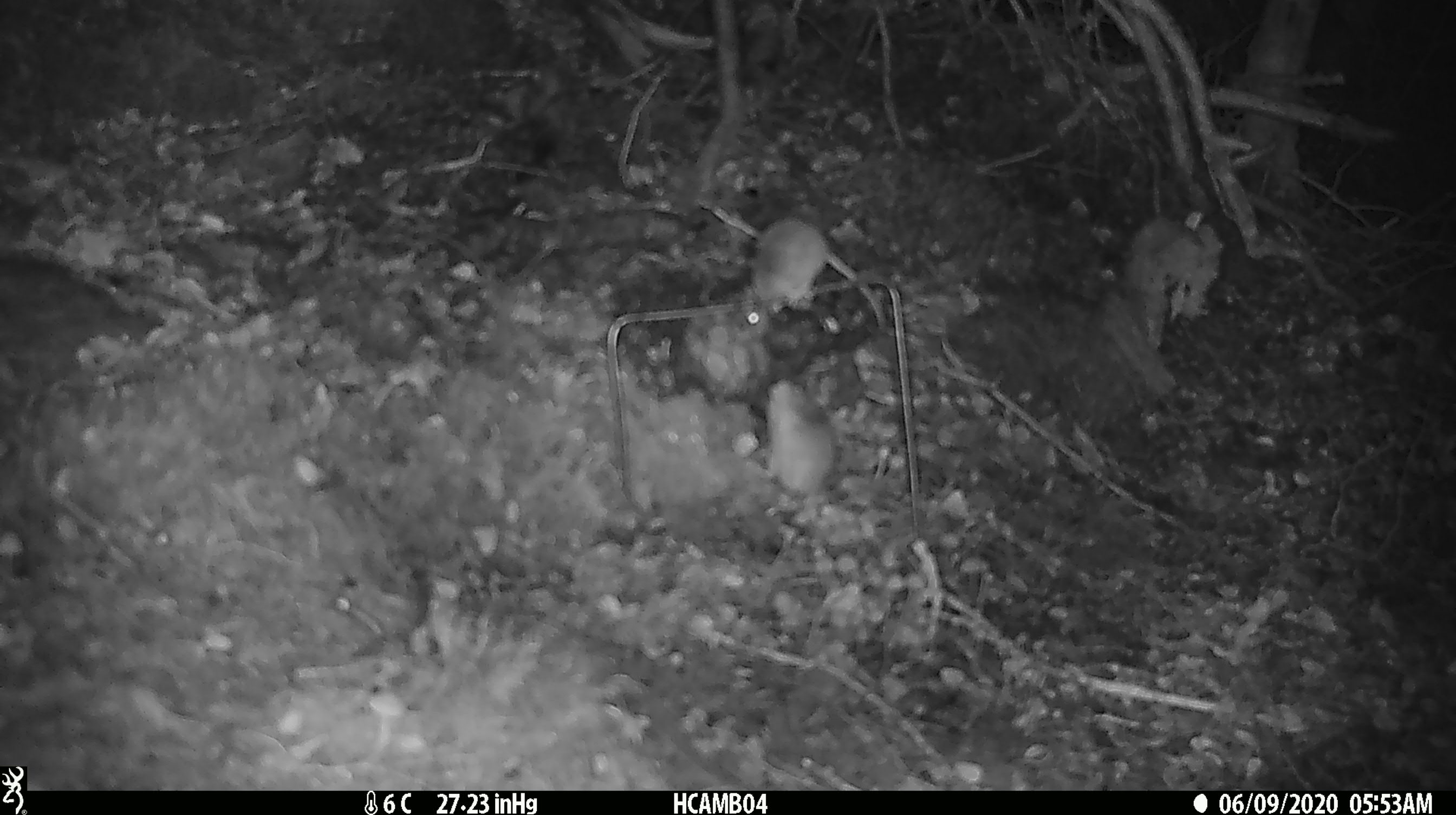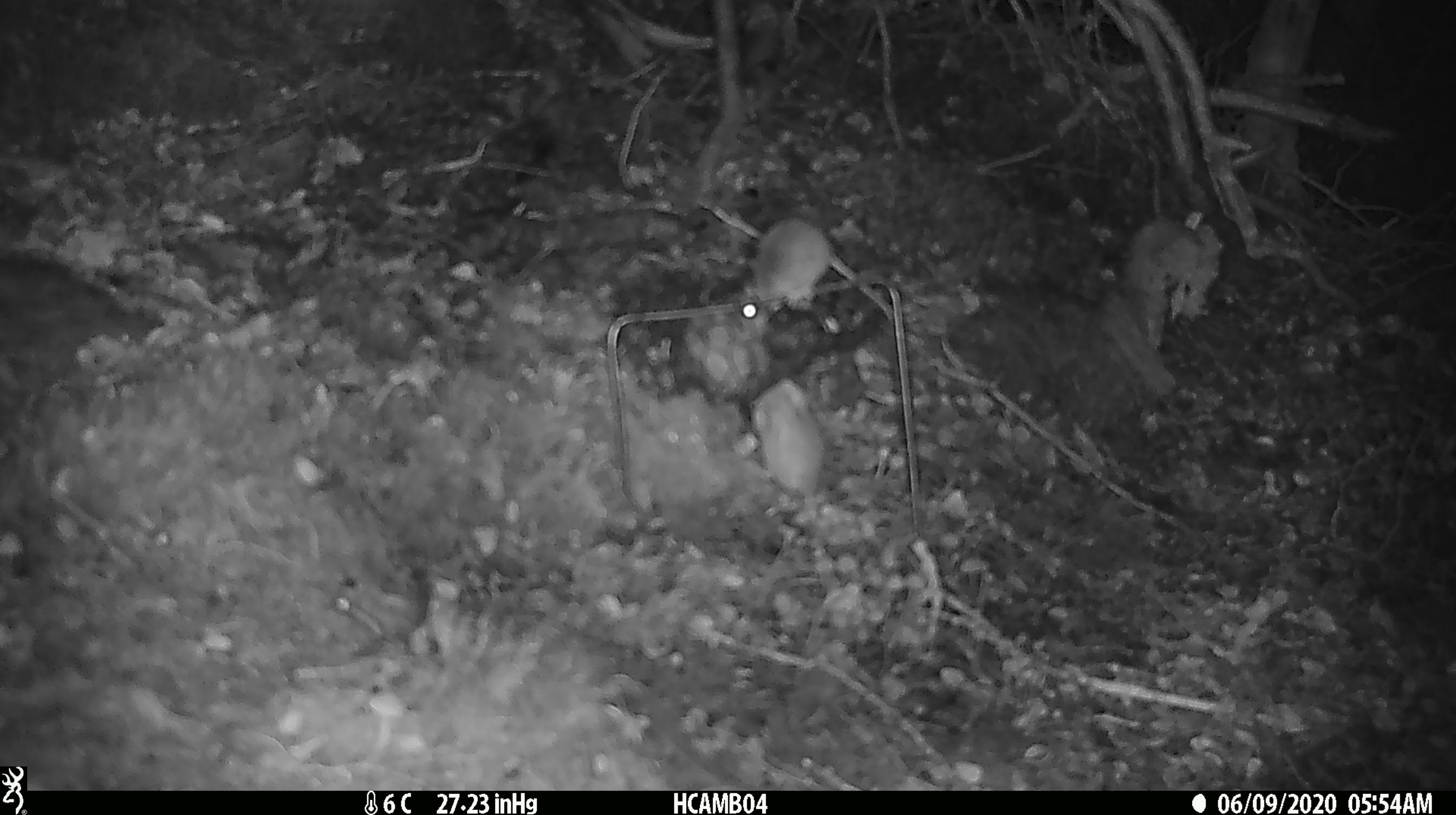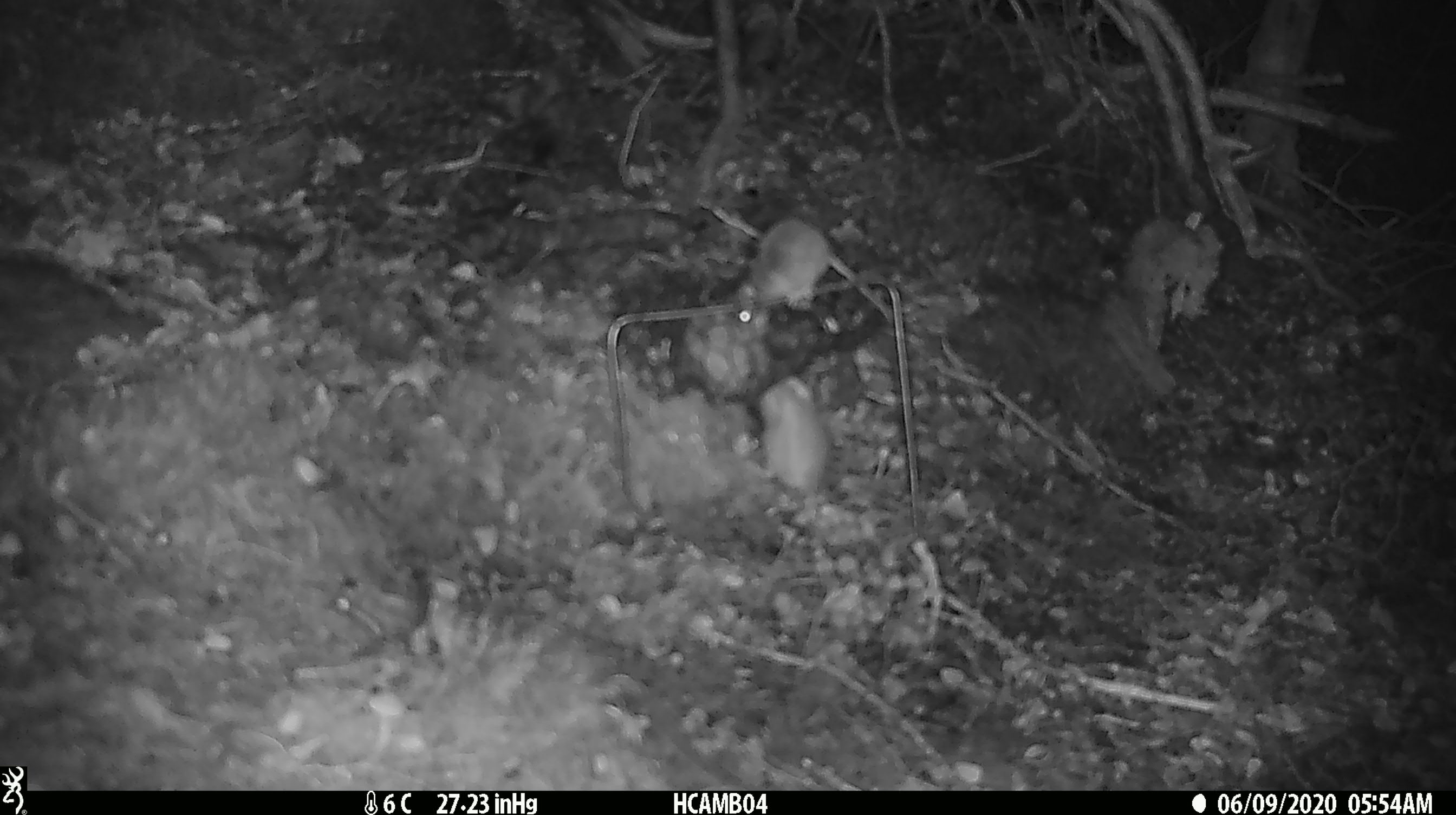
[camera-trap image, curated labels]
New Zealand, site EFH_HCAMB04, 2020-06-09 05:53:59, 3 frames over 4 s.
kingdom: Animalia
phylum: Chordata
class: Mammalia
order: Rodentia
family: Muridae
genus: Mus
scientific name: Mus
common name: mouse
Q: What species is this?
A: Mouse (Mus).